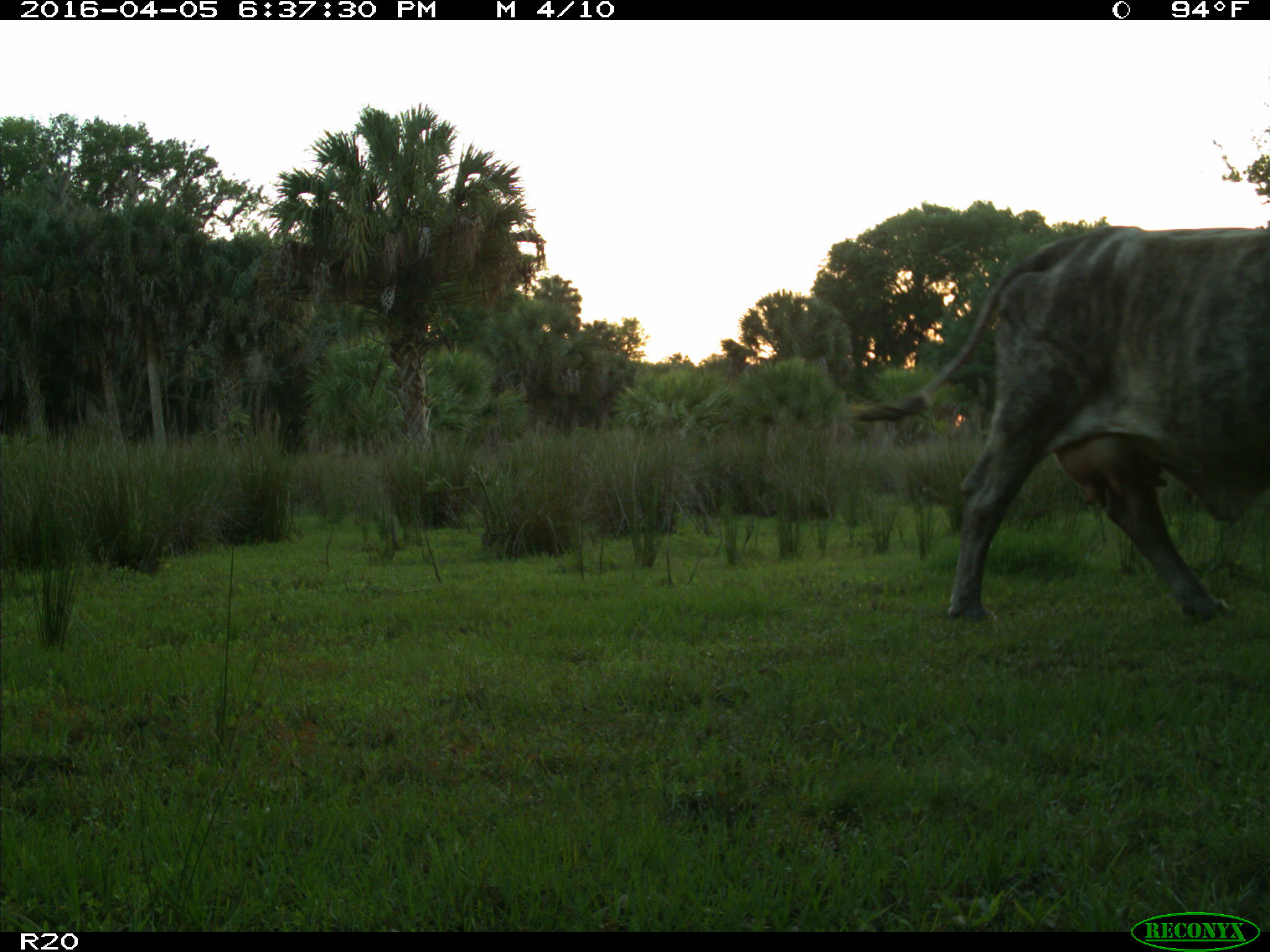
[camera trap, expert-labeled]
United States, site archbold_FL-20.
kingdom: Animalia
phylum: Chordata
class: Mammalia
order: Artiodactyla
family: Bovidae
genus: Bos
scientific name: Bos taurus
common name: domestic cow